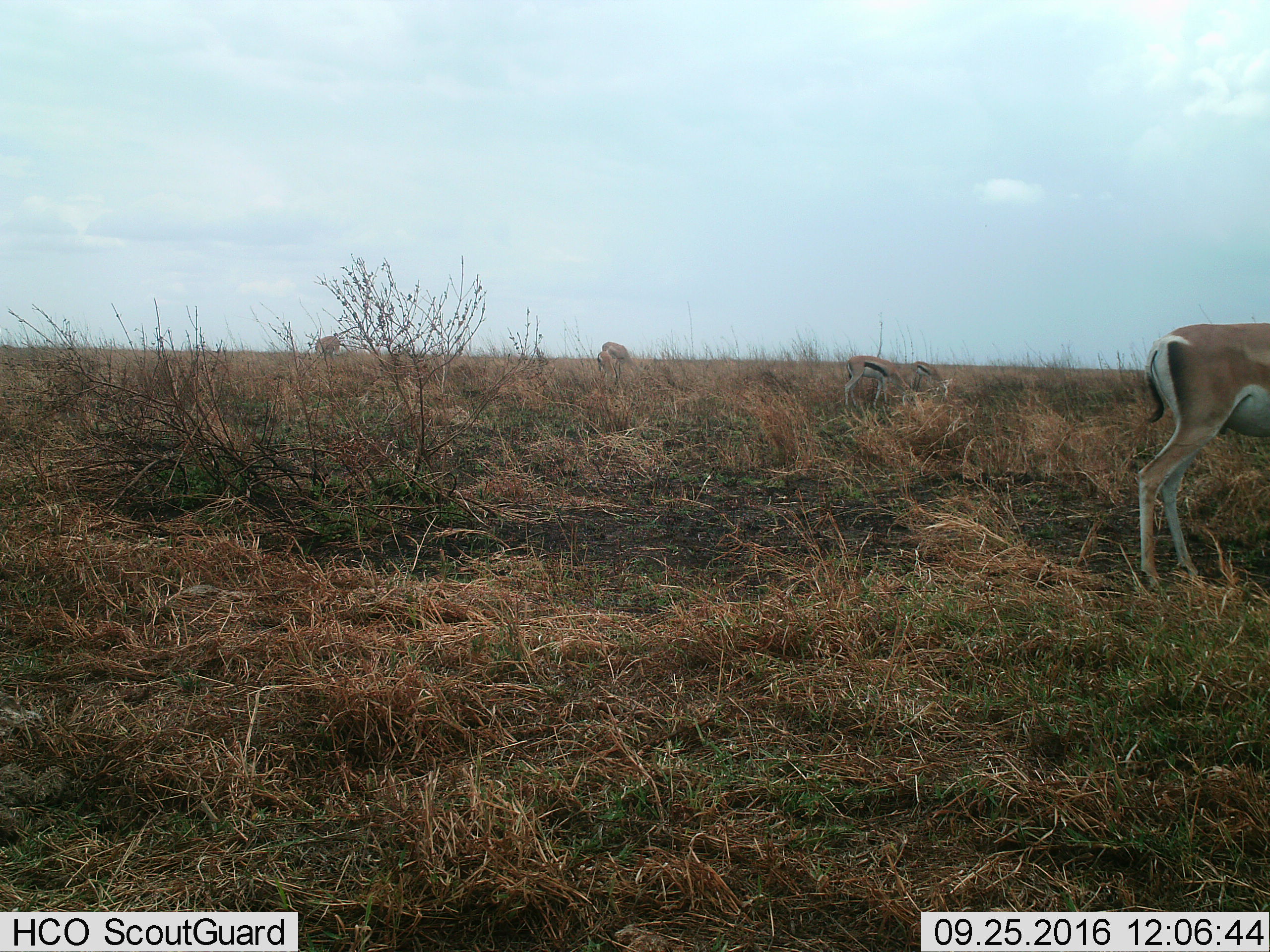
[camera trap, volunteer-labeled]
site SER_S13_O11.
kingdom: Animalia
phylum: Chordata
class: Mammalia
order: Artiodactyla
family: Bovidae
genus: Eudorcas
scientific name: Eudorcas thomsonii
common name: thomson's gazelle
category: gazellethomsons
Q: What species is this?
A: Gazellethomsons (thomson's gazelle) (Eudorcas thomsonii).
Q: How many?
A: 4.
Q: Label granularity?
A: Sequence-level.